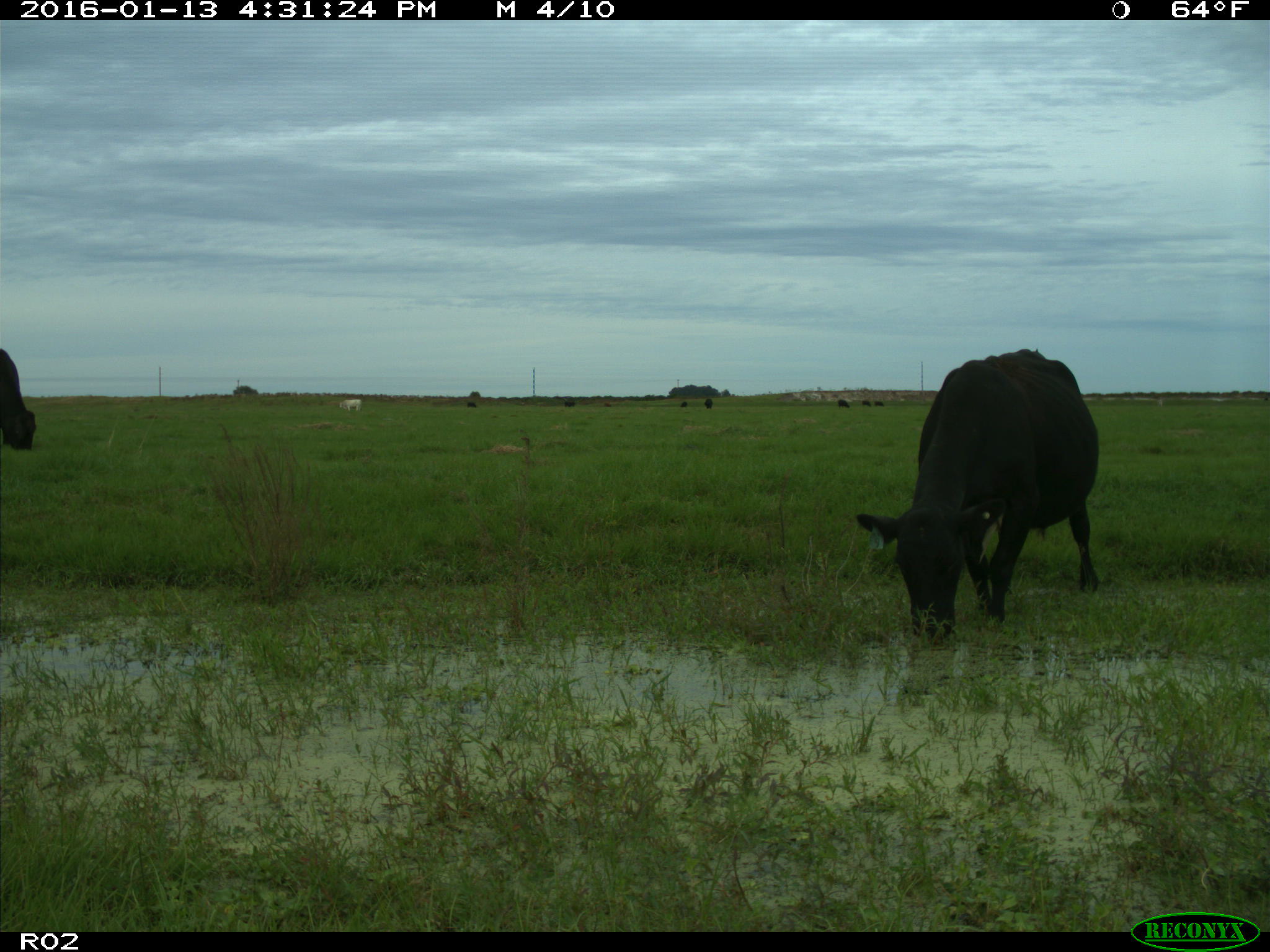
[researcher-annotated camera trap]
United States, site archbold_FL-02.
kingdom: Animalia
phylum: Chordata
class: Mammalia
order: Artiodactyla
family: Bovidae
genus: Bos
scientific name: Bos taurus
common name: domestic cow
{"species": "Bos taurus (domestic cow)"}